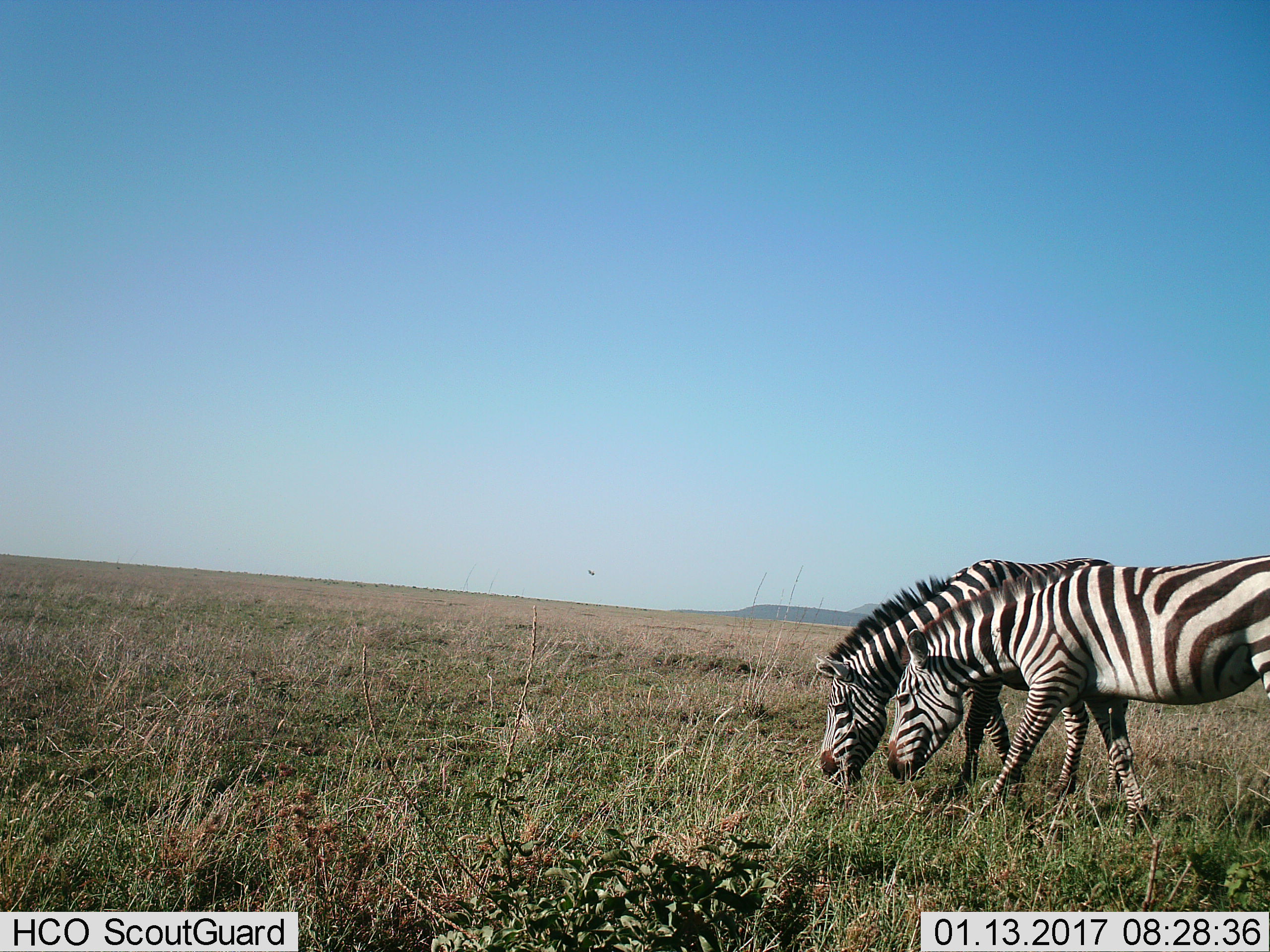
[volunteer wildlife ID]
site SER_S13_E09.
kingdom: Animalia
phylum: Chordata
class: Mammalia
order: Perissodactyla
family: Equidae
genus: Equus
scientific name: Equus quagga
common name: plains zebra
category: zebraplains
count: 2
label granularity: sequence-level